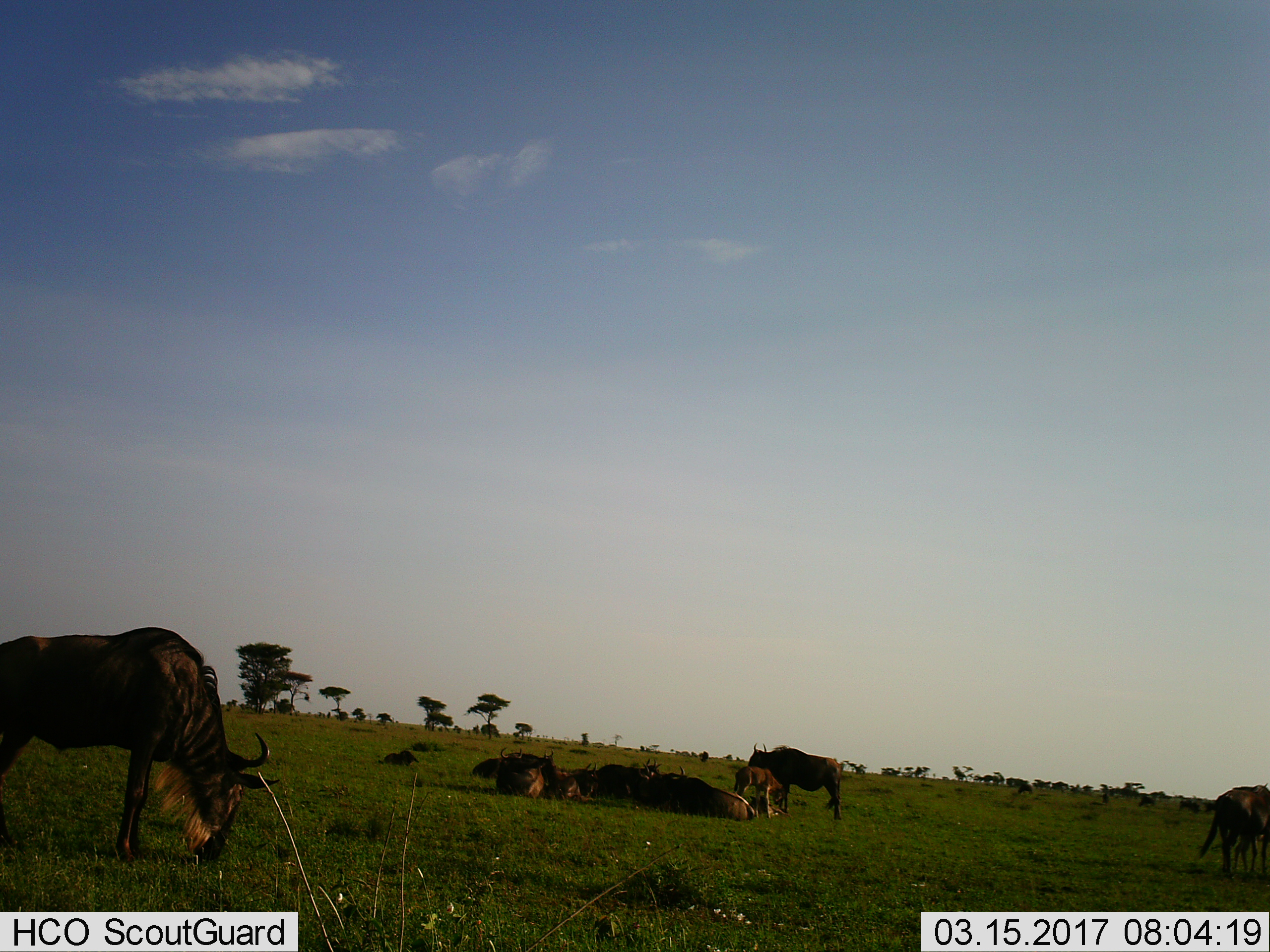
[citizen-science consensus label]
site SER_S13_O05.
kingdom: Animalia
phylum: Chordata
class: Mammalia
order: Artiodactyla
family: Bovidae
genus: Connochaetes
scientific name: Connochaetes taurinus taurinus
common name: blue wildebeest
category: wildebeestblue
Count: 11-50.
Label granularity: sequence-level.